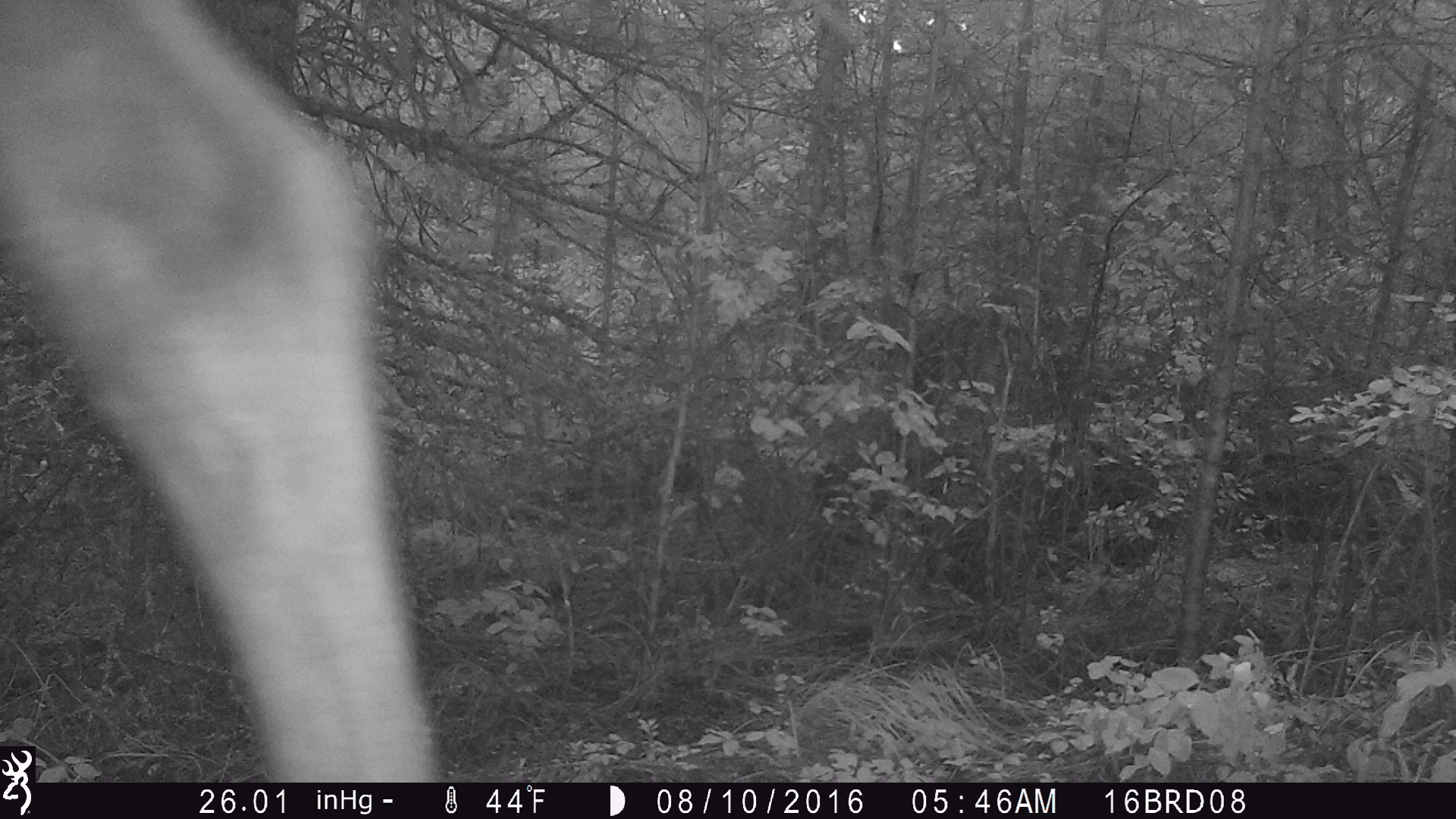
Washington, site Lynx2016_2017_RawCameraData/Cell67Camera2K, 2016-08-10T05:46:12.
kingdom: Animalia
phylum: Chordata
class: Mammalia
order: Artiodactyla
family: Cervidae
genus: Alces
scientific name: Alces alces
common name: moose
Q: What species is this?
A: Alces alces (moose).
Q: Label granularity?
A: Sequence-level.